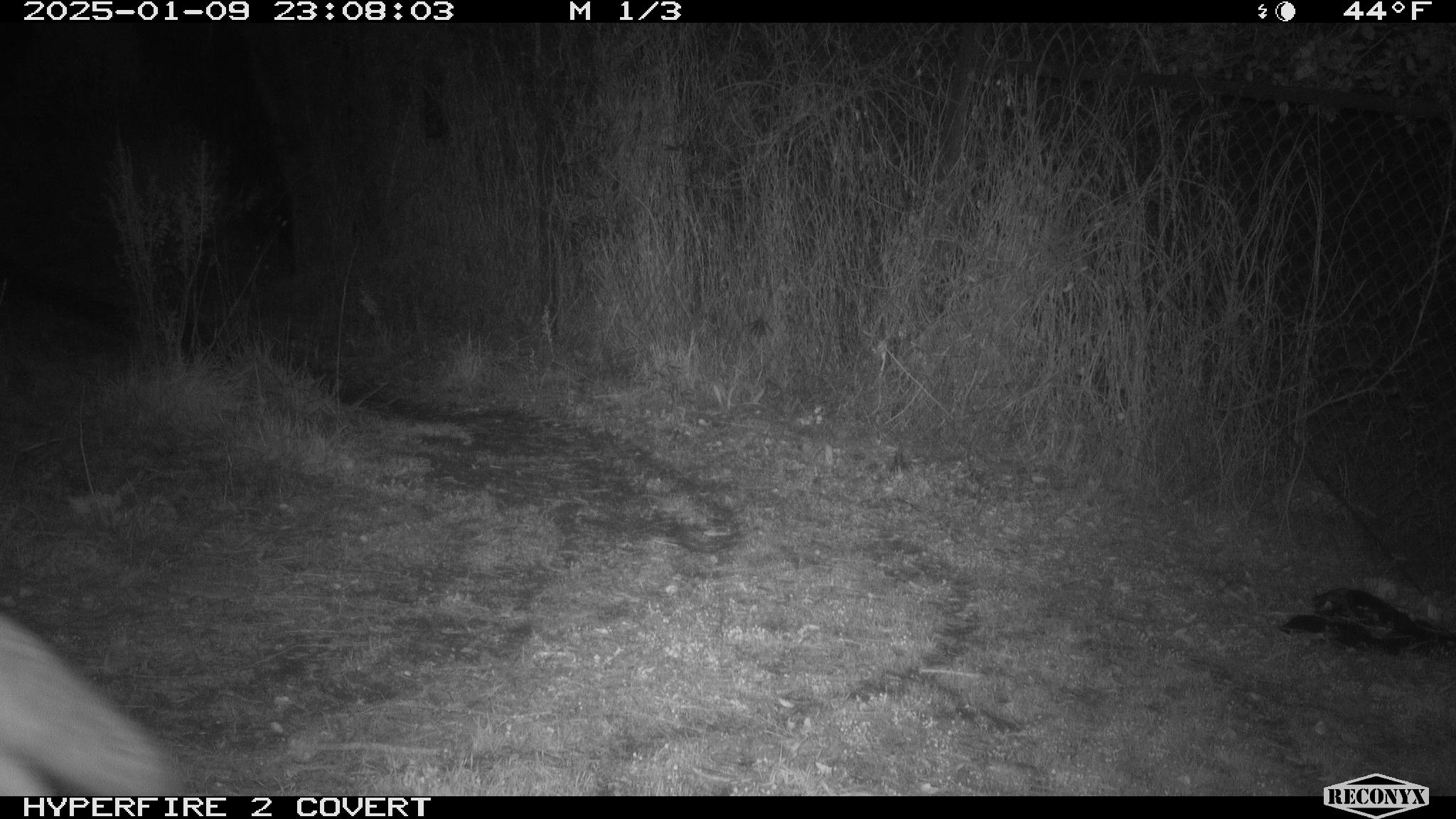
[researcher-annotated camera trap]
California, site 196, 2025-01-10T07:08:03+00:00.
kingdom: Animalia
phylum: Chordata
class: Mammalia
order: Carnivora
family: Canidae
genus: Canis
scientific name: Canis latrans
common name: coyote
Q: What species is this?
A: Coyote (Canis latrans).